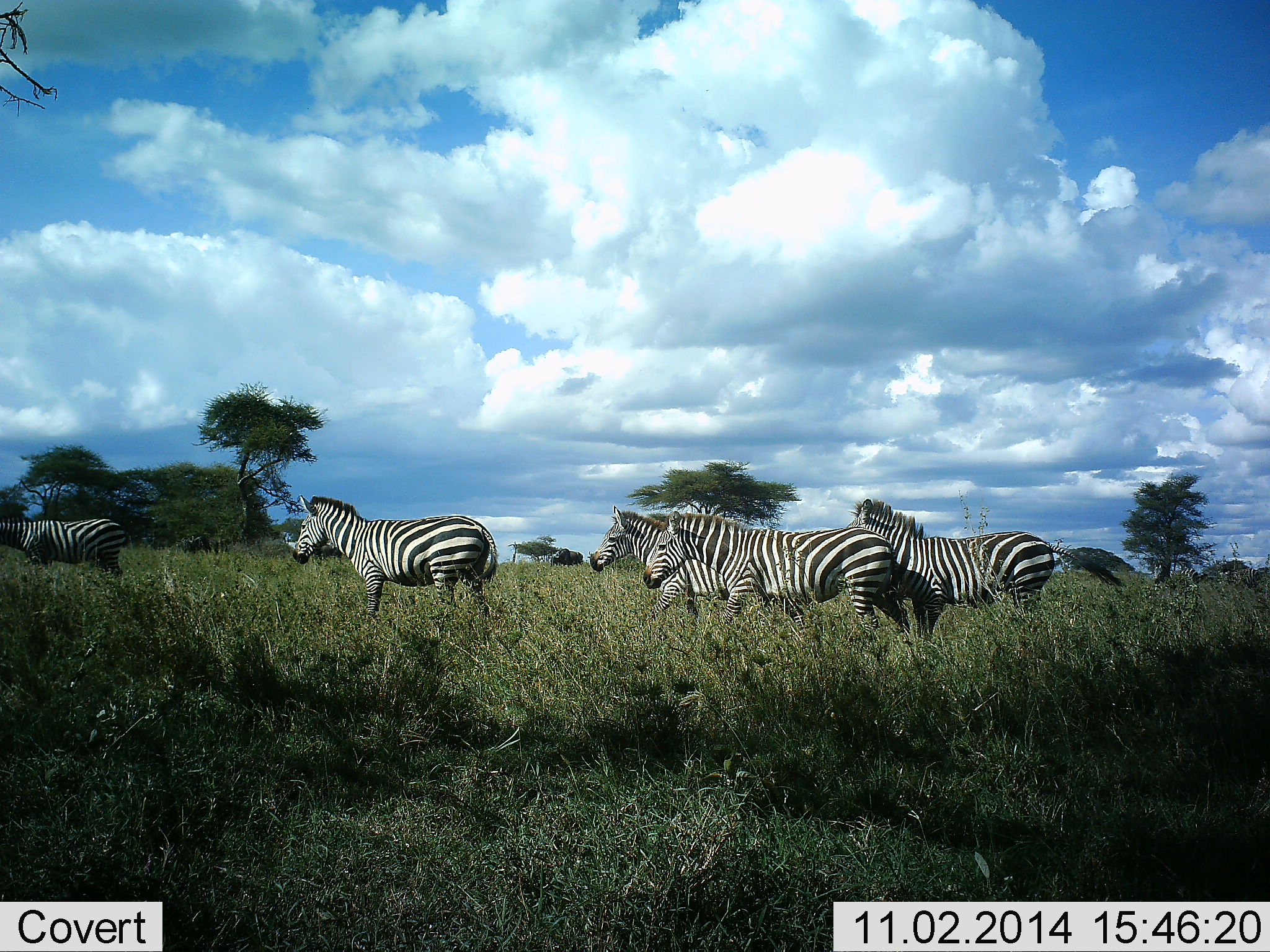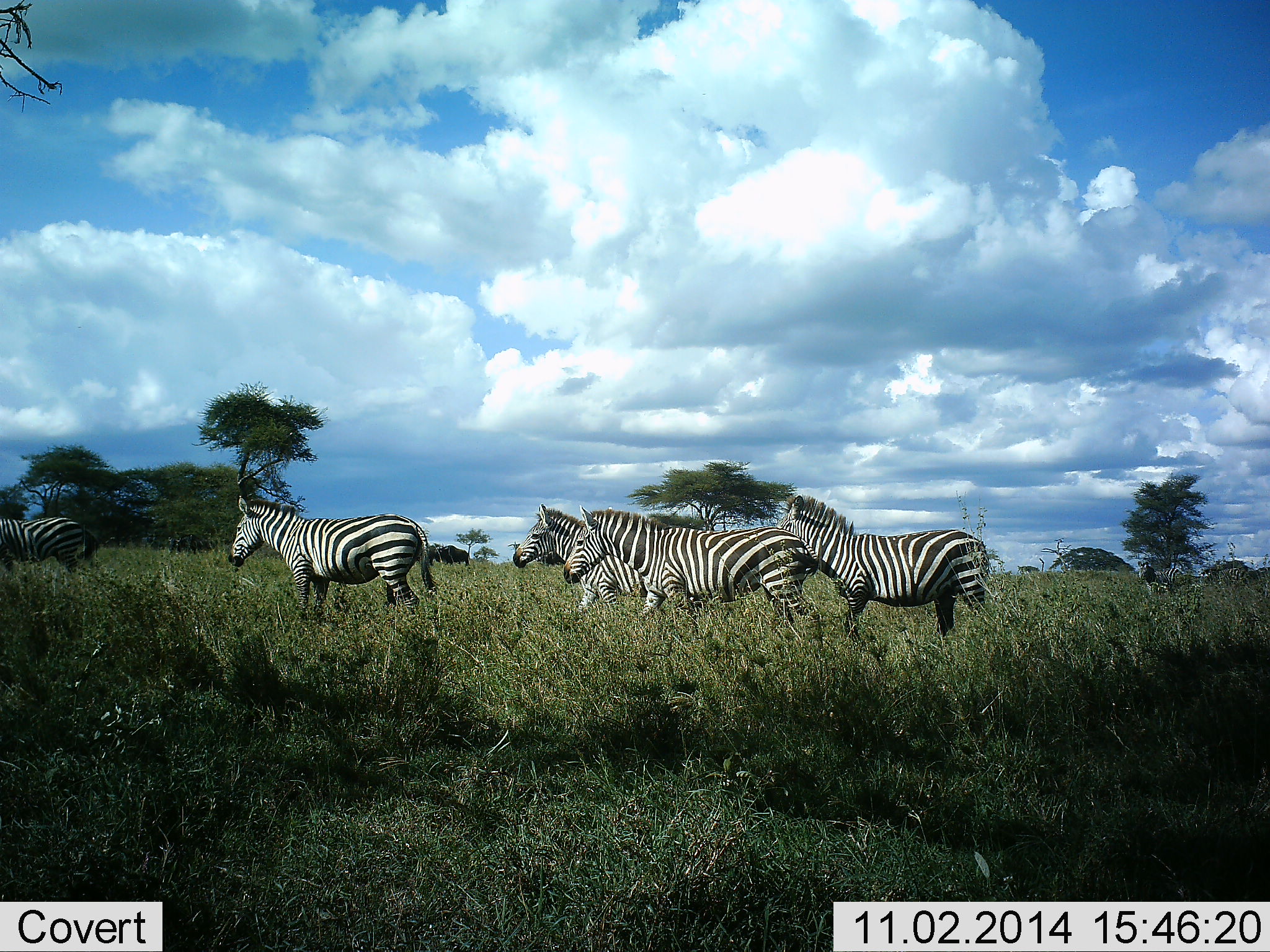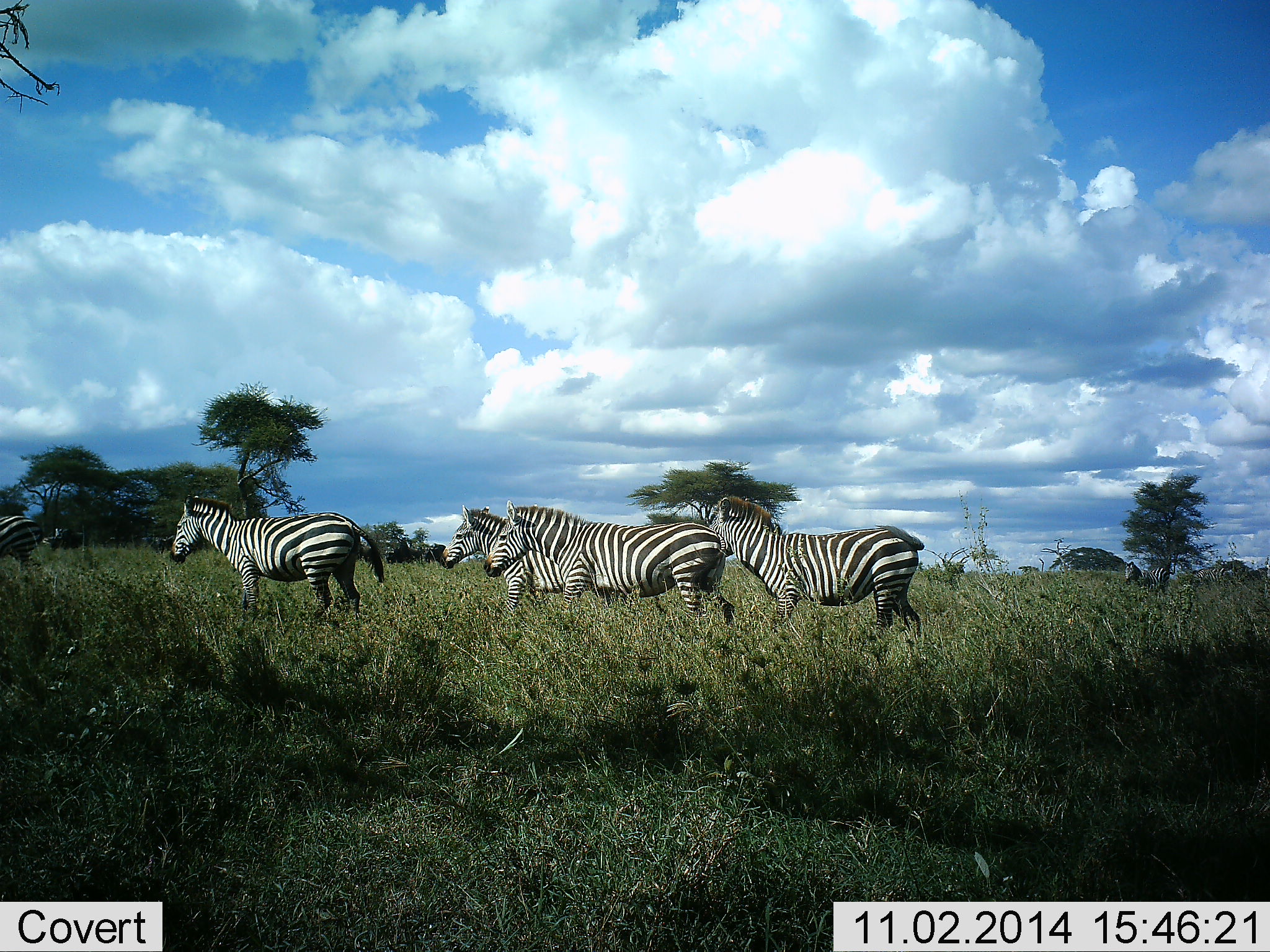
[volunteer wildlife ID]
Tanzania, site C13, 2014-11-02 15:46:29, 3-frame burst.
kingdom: Animalia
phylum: Chordata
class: Mammalia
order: Perissodactyla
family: Equidae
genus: Equus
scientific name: Equus quagga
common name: plains zebra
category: zebra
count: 5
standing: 17%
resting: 0%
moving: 83%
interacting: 0%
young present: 8%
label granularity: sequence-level